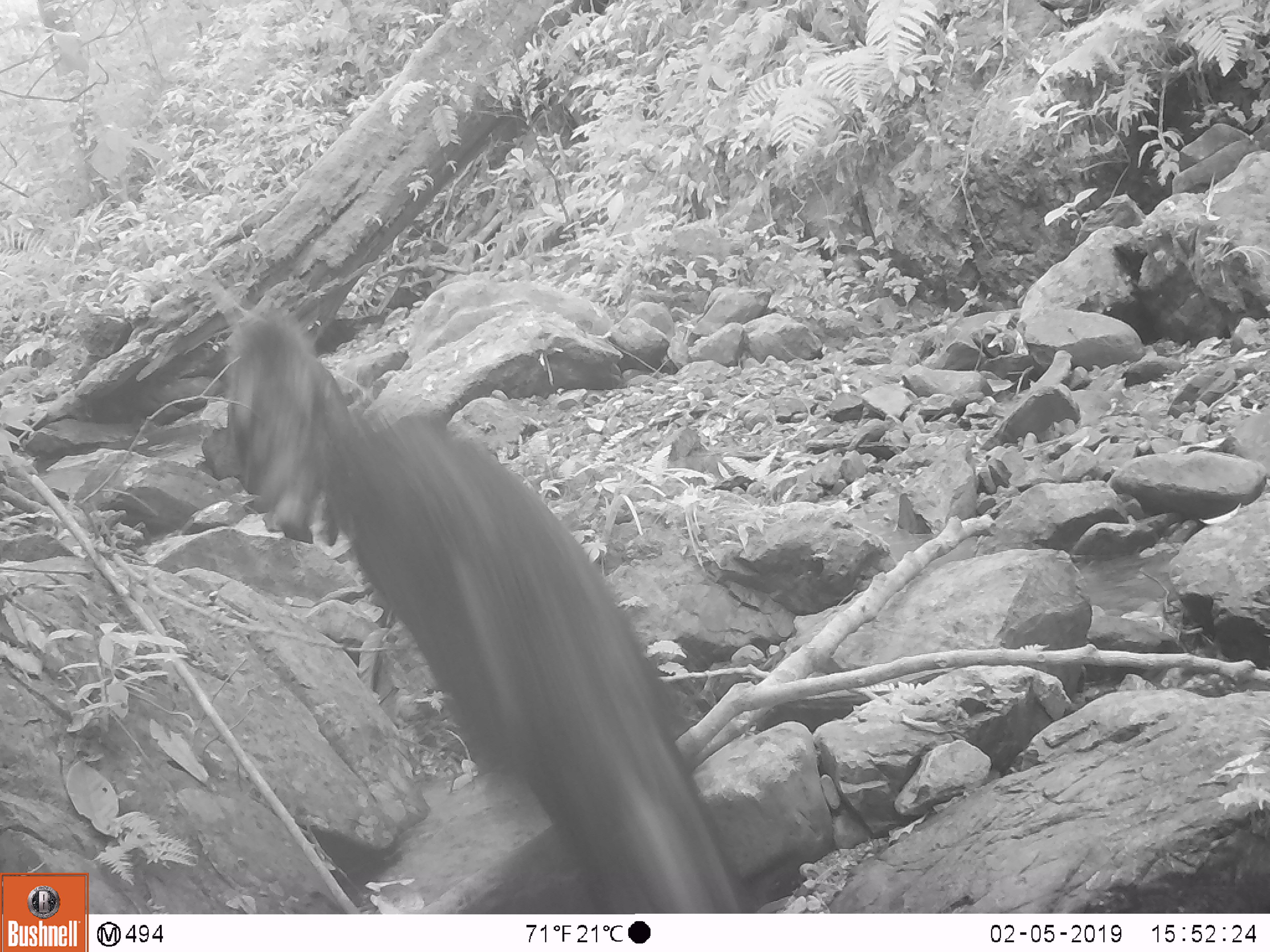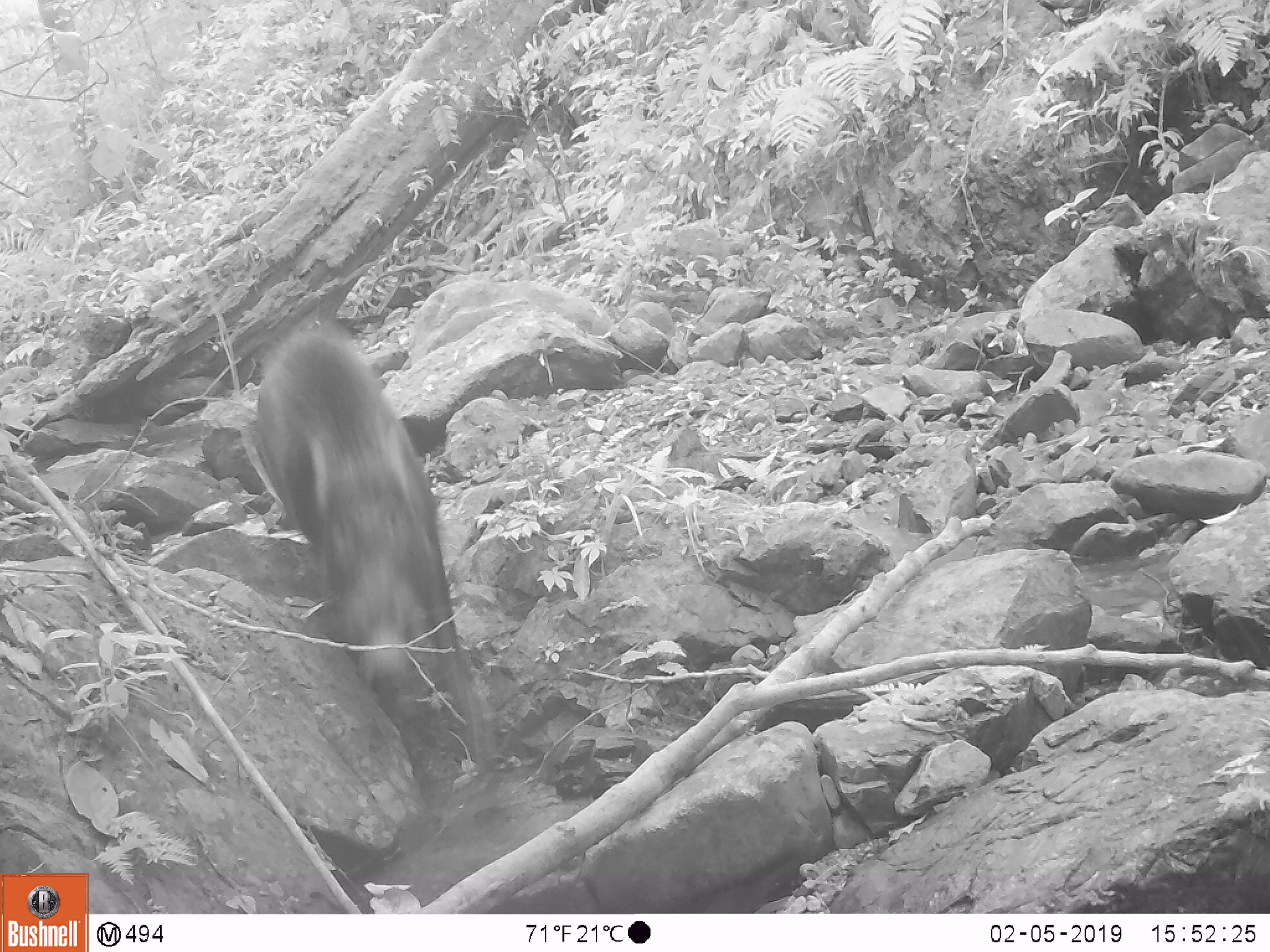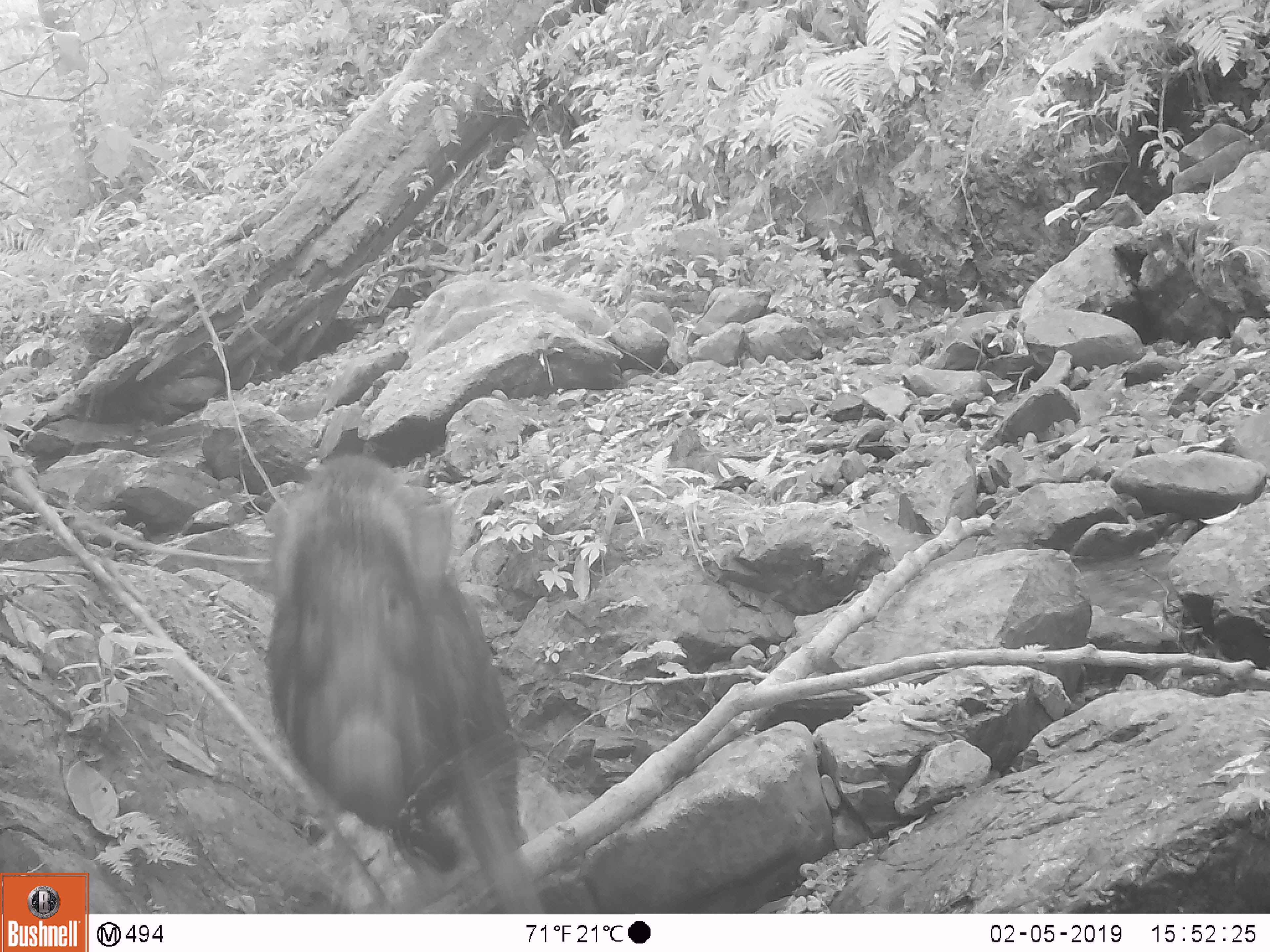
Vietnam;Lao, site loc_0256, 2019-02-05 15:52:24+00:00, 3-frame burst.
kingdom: Animalia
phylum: Chordata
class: Mammalia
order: Artiodactyla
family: Suidae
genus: Sus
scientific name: Sus scrofa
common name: eurasian wild pig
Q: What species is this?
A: Eurasian wild pig (Sus scrofa).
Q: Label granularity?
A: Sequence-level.